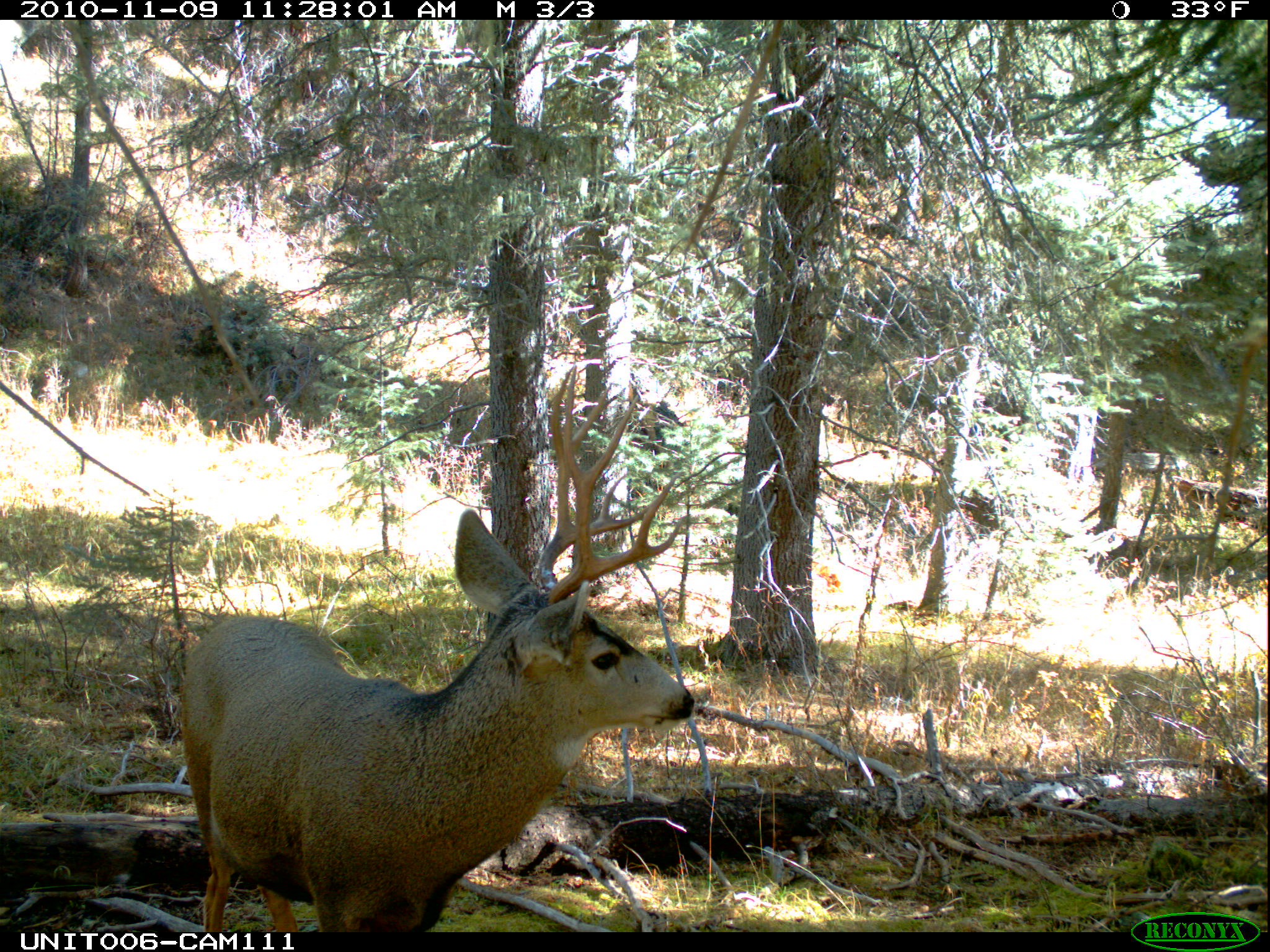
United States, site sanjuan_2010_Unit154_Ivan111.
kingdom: Animalia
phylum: Chordata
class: Mammalia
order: Artiodactyla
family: Cervidae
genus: Odocoileus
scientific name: Odocoileus hemionus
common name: mule deer